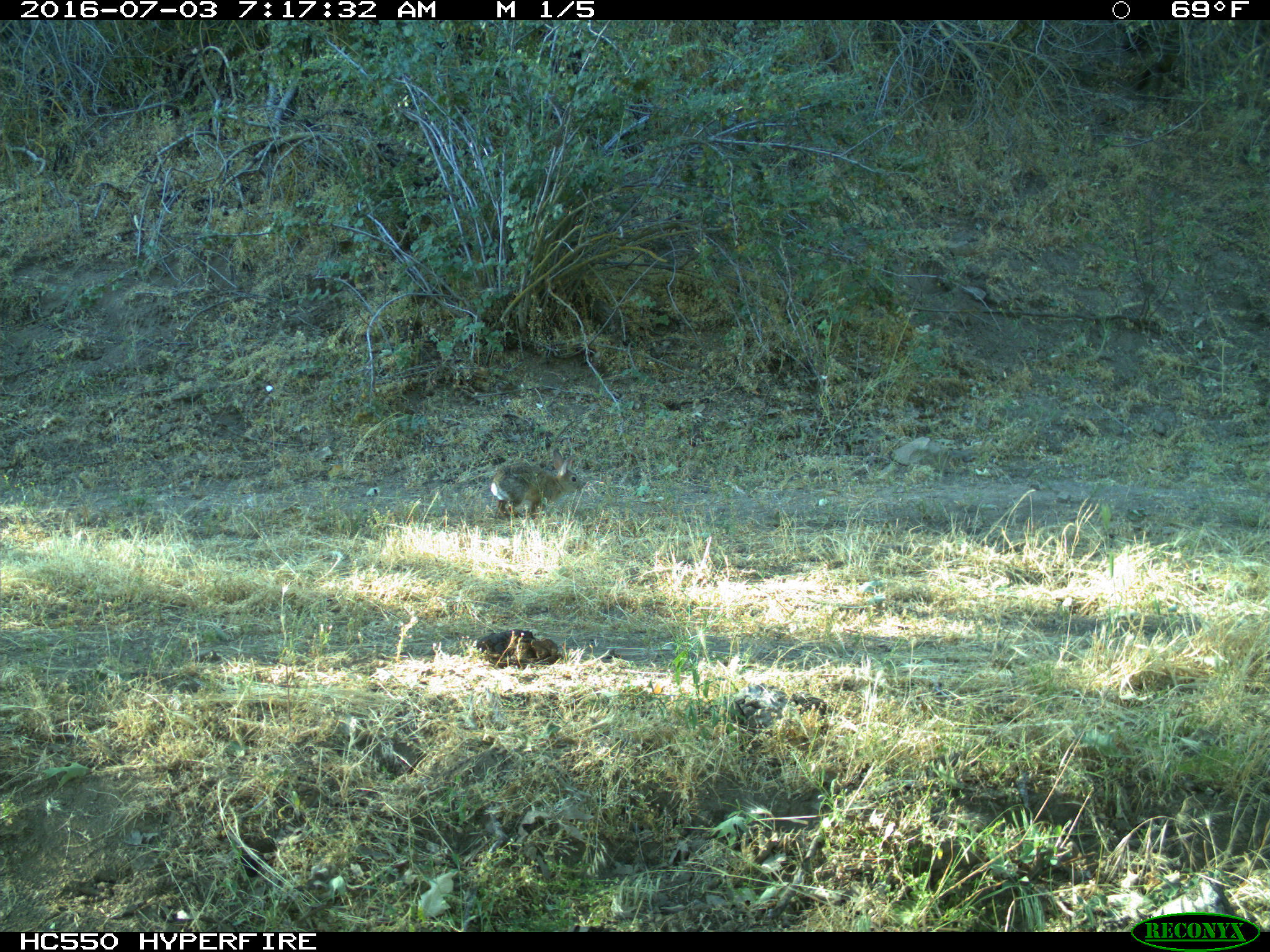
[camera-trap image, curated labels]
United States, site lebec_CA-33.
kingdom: Animalia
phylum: Chordata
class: Mammalia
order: Lagomorpha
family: Leporidae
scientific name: Leporidae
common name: rabbits and hares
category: unidentified rabbit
Unidentified rabbit (rabbits and hares) (Leporidae).